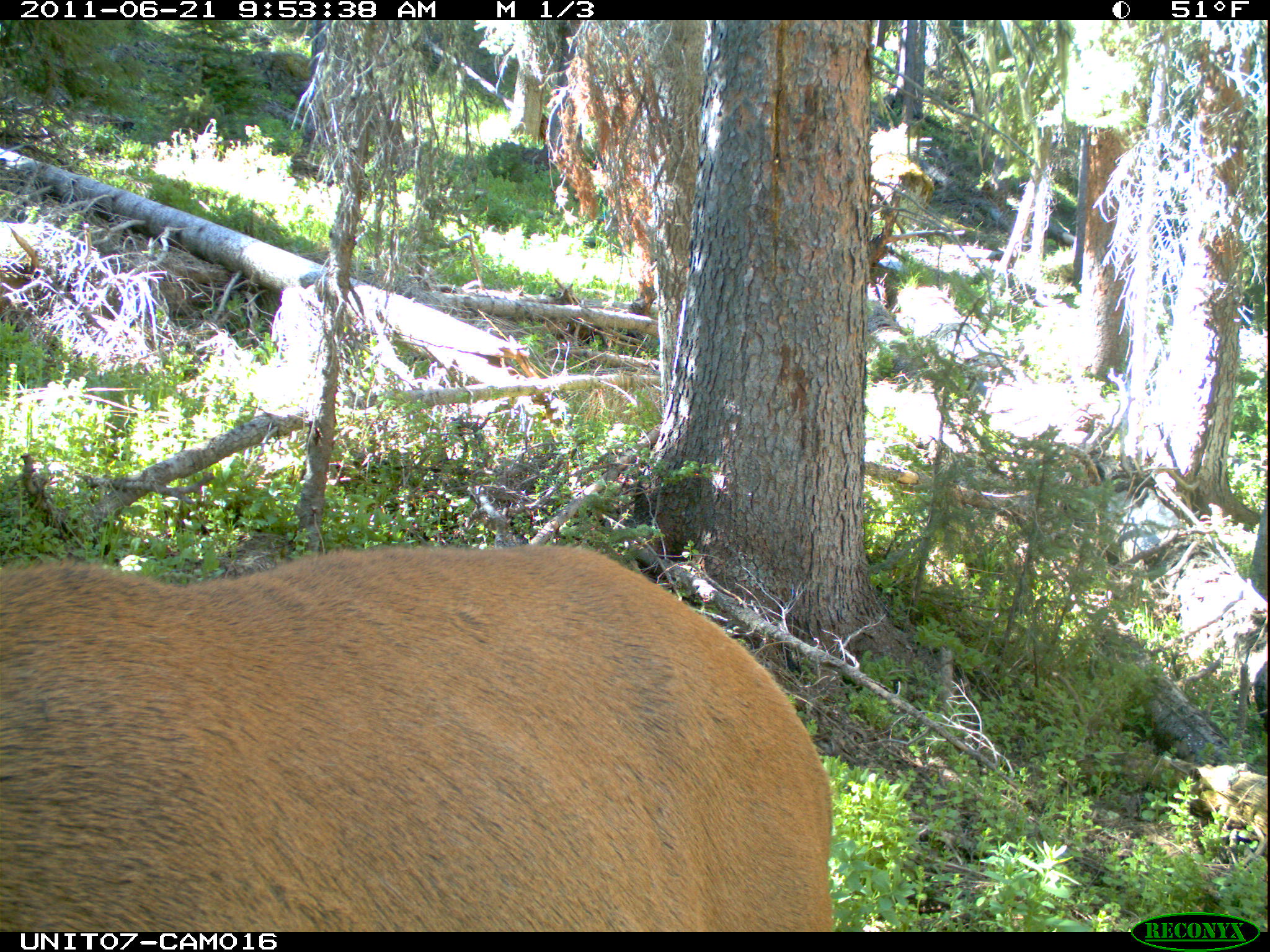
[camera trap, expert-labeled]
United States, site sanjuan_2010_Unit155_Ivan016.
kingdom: Animalia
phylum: Chordata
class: Mammalia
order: Artiodactyla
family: Cervidae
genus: Cervus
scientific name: Cervus elaphus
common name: red deer